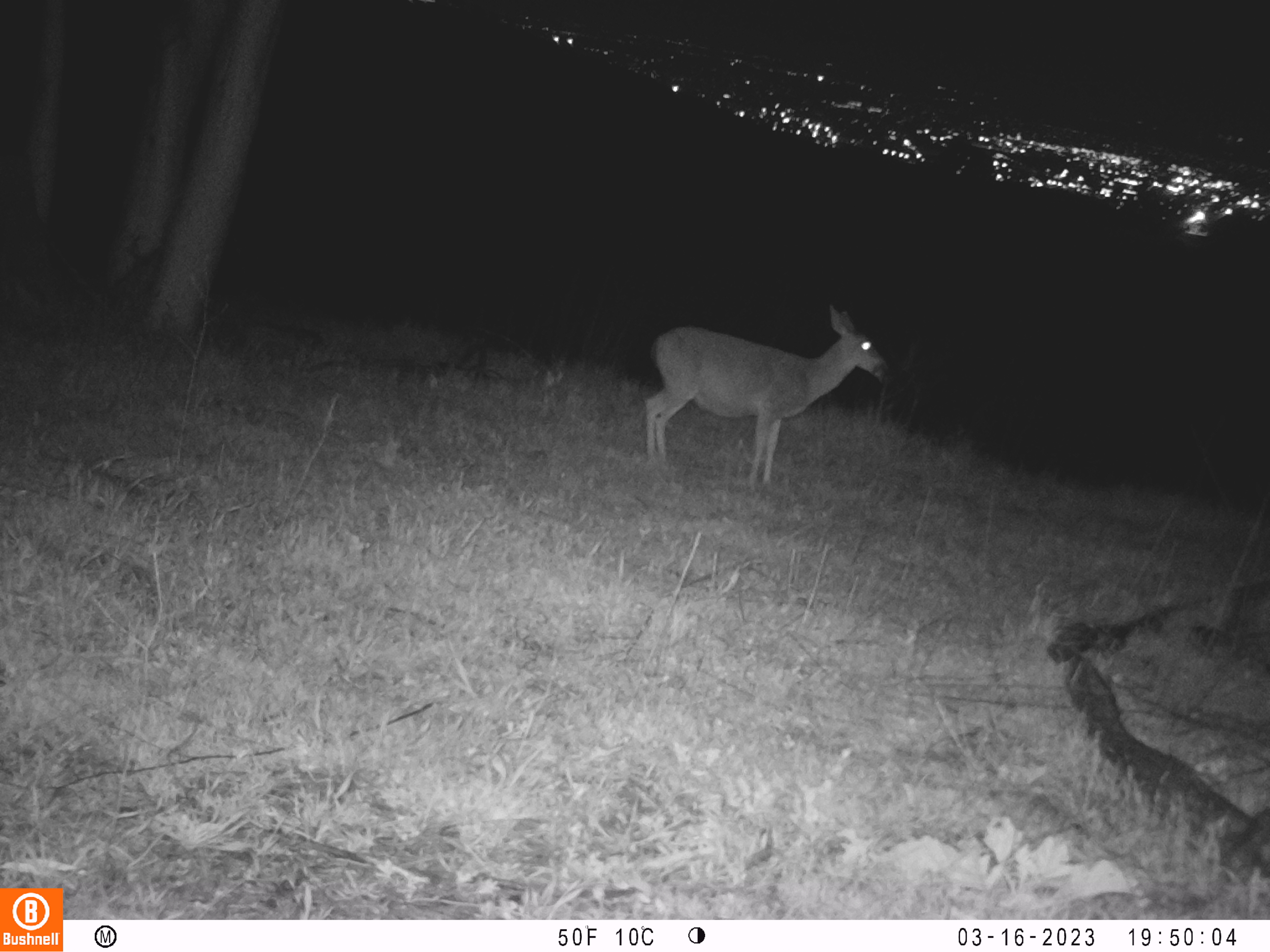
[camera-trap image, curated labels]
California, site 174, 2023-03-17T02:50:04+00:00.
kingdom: Animalia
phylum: Chordata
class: Mammalia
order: Artiodactyla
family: Cervidae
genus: Odocoileus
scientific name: Odocoileus hemionus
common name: mule deer